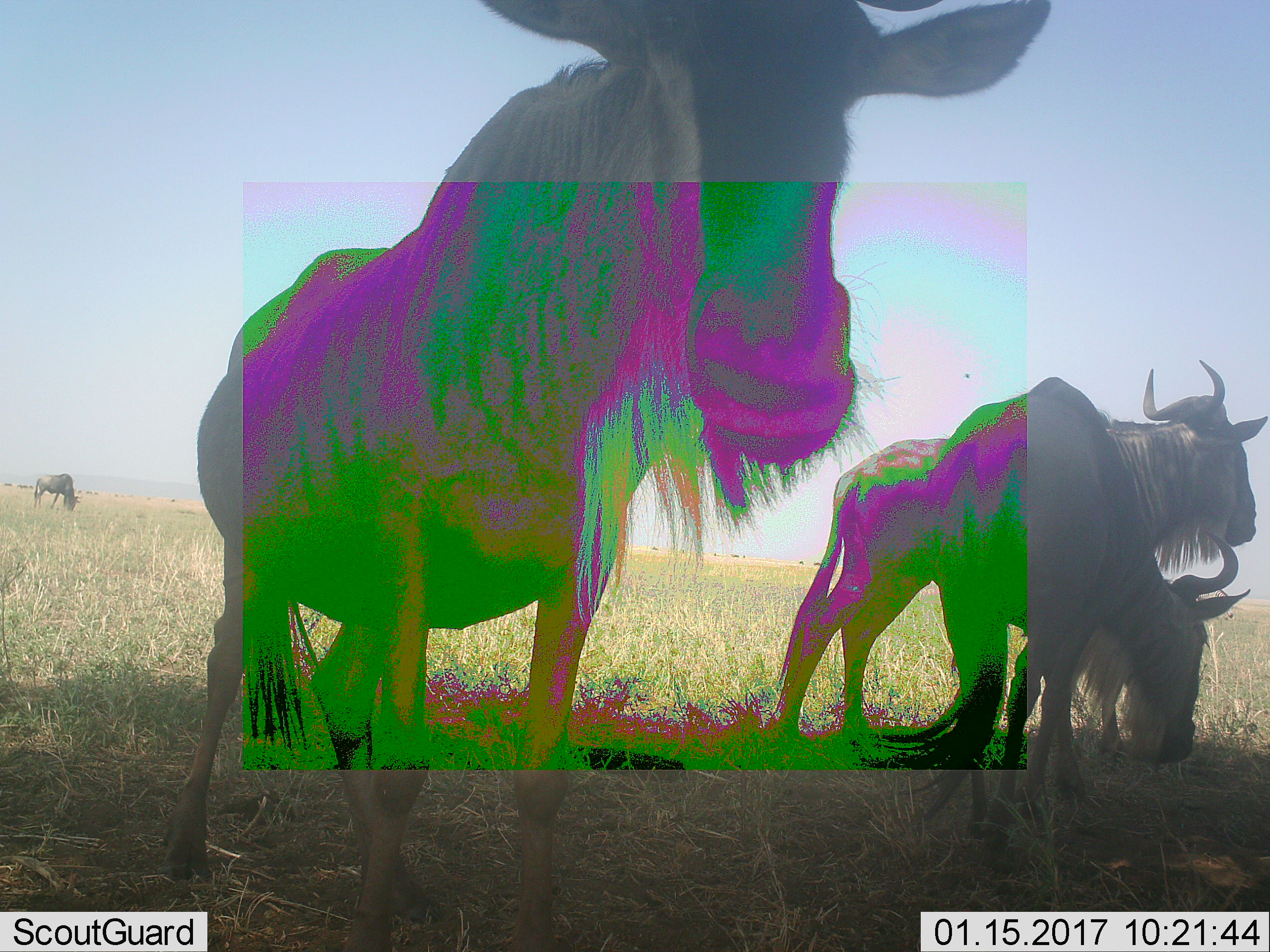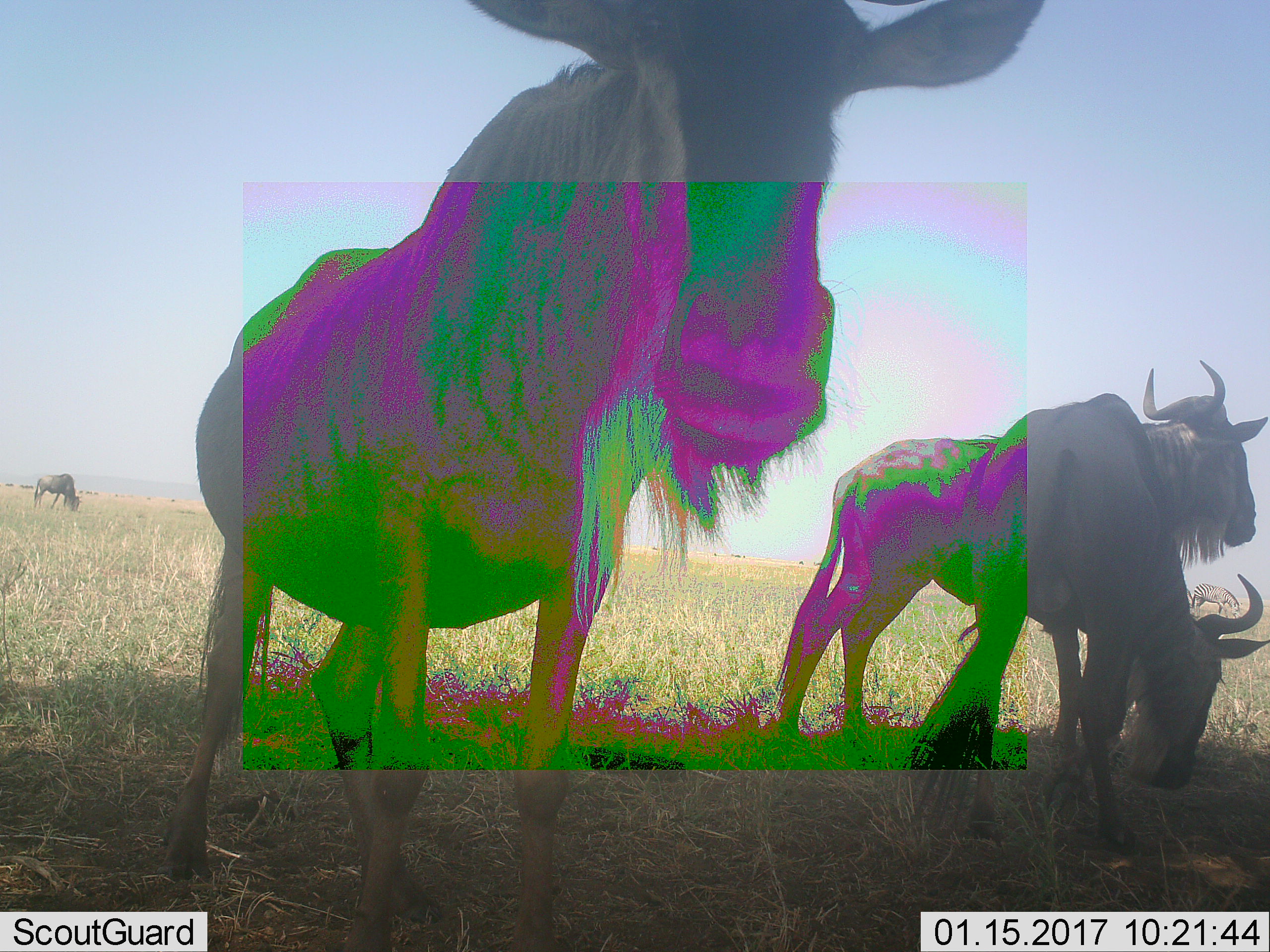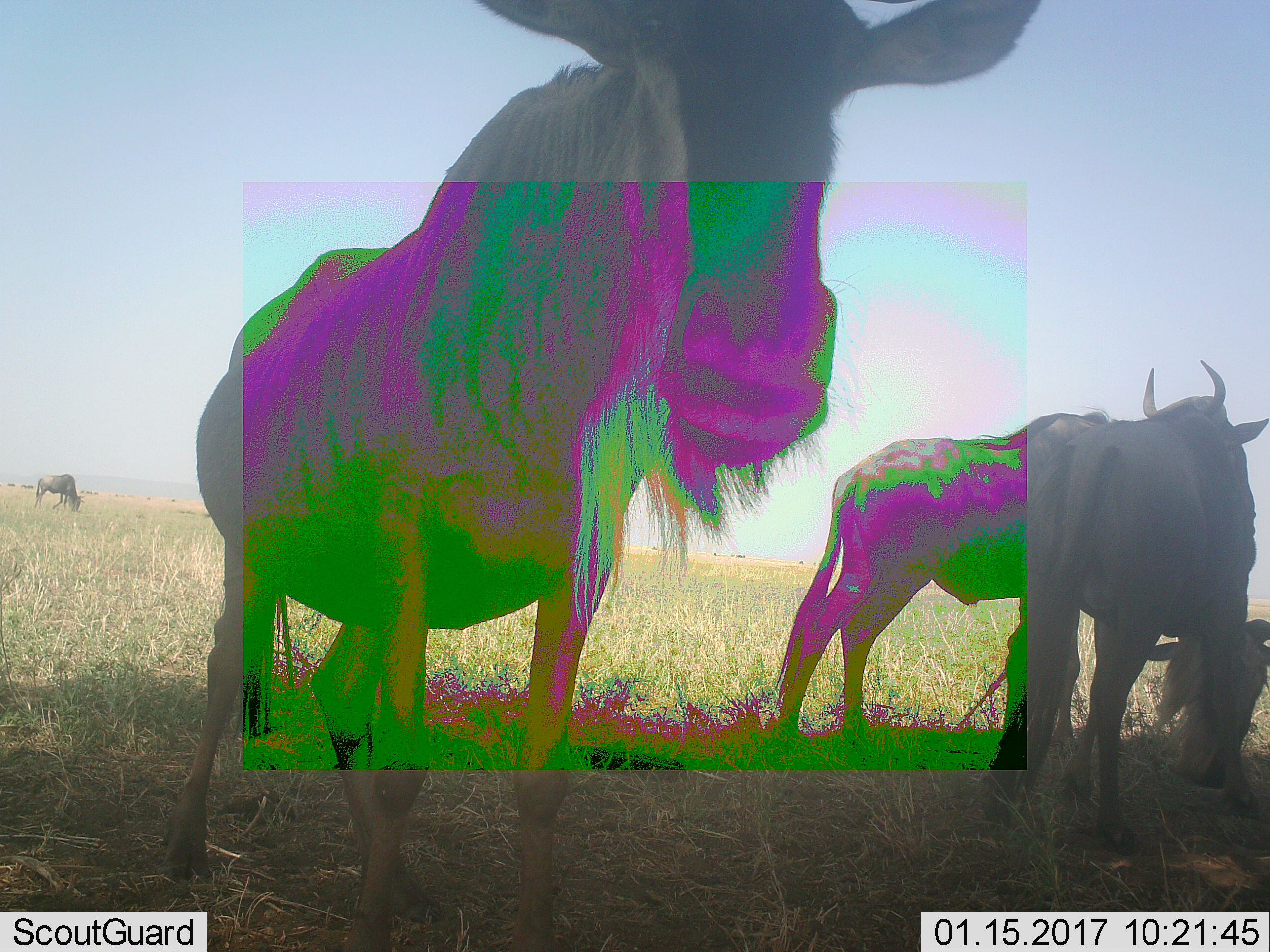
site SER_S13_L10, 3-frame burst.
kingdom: Animalia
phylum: Chordata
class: Mammalia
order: Artiodactyla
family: Bovidae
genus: Connochaetes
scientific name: Connochaetes taurinus taurinus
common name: blue wildebeest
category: wildebeestblue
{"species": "wildebeestblue (blue wildebeest) (Connochaetes taurinus taurinus)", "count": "4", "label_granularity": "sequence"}